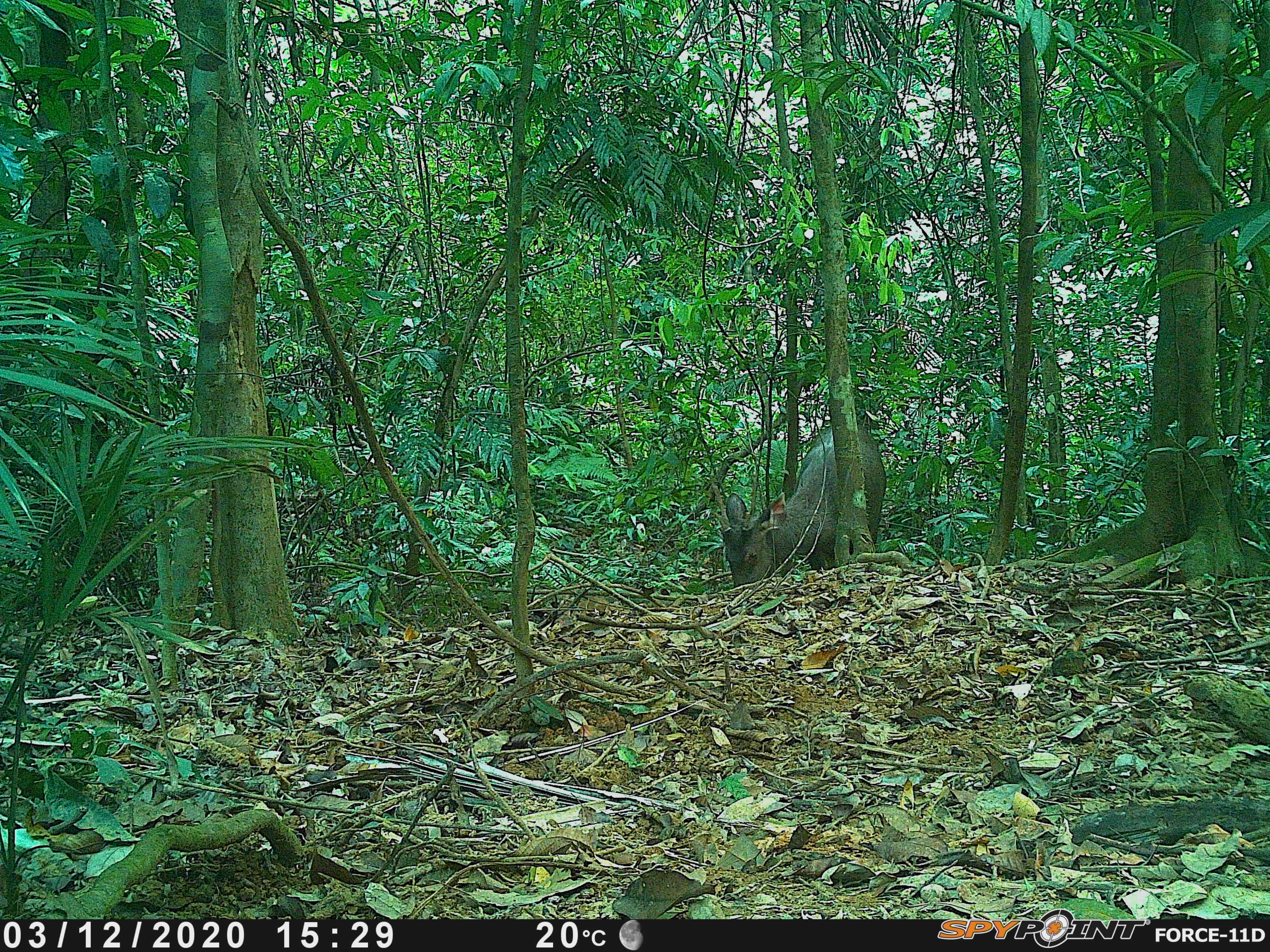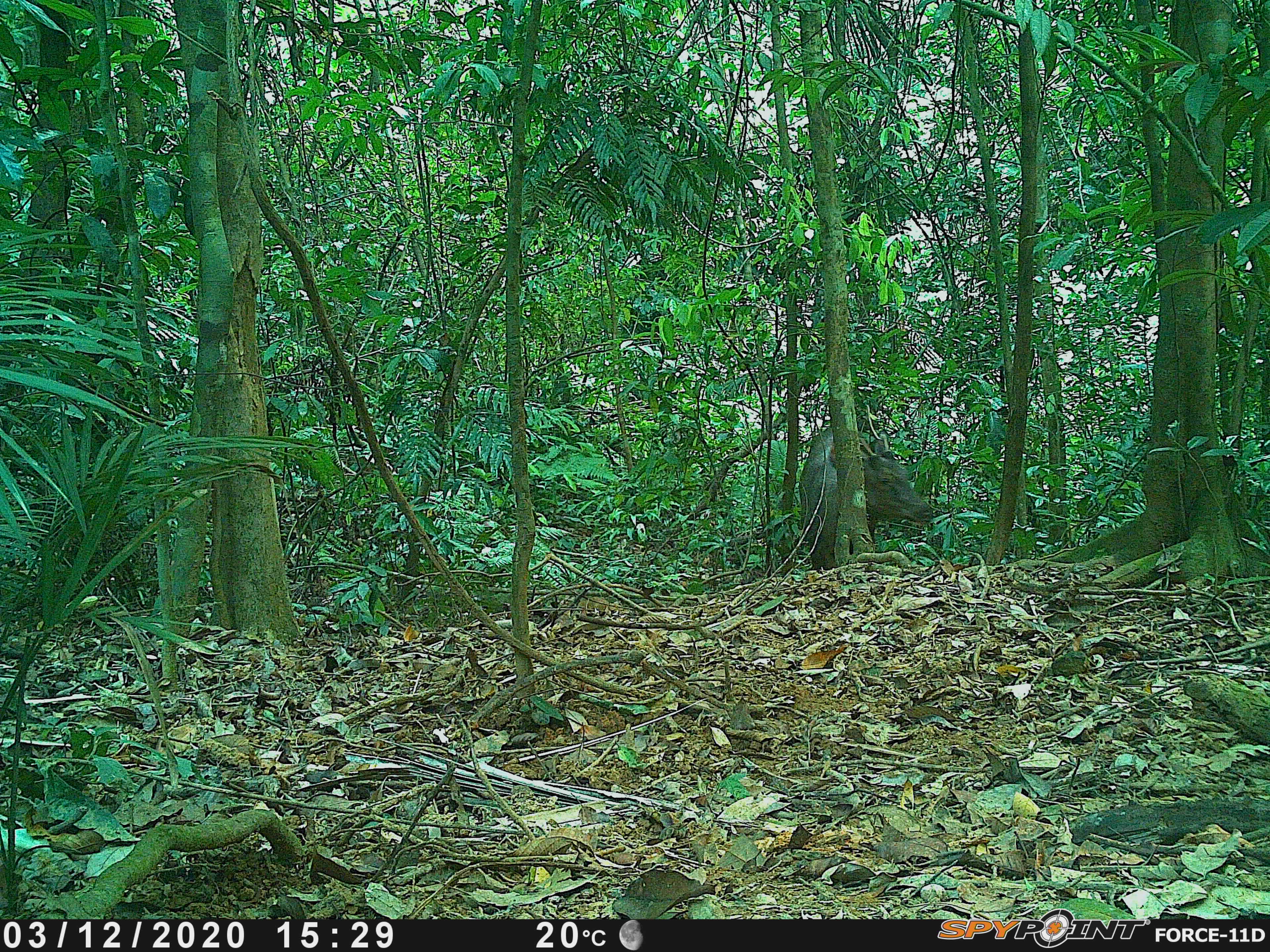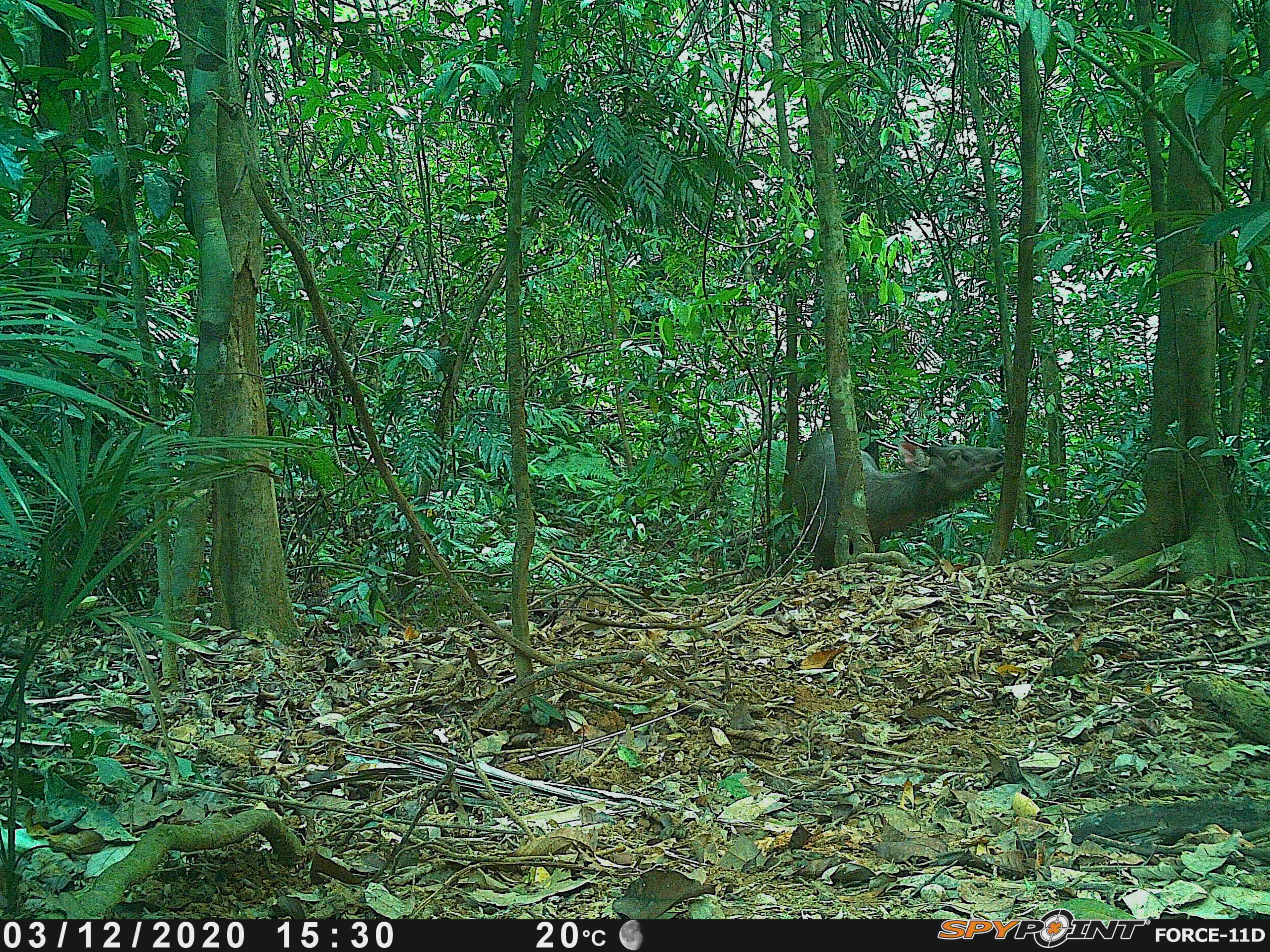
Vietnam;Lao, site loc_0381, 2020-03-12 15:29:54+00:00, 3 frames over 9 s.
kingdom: Animalia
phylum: Chordata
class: Mammalia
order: Artiodactyla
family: Cervidae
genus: Rusa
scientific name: Rusa unicolor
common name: sambar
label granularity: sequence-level